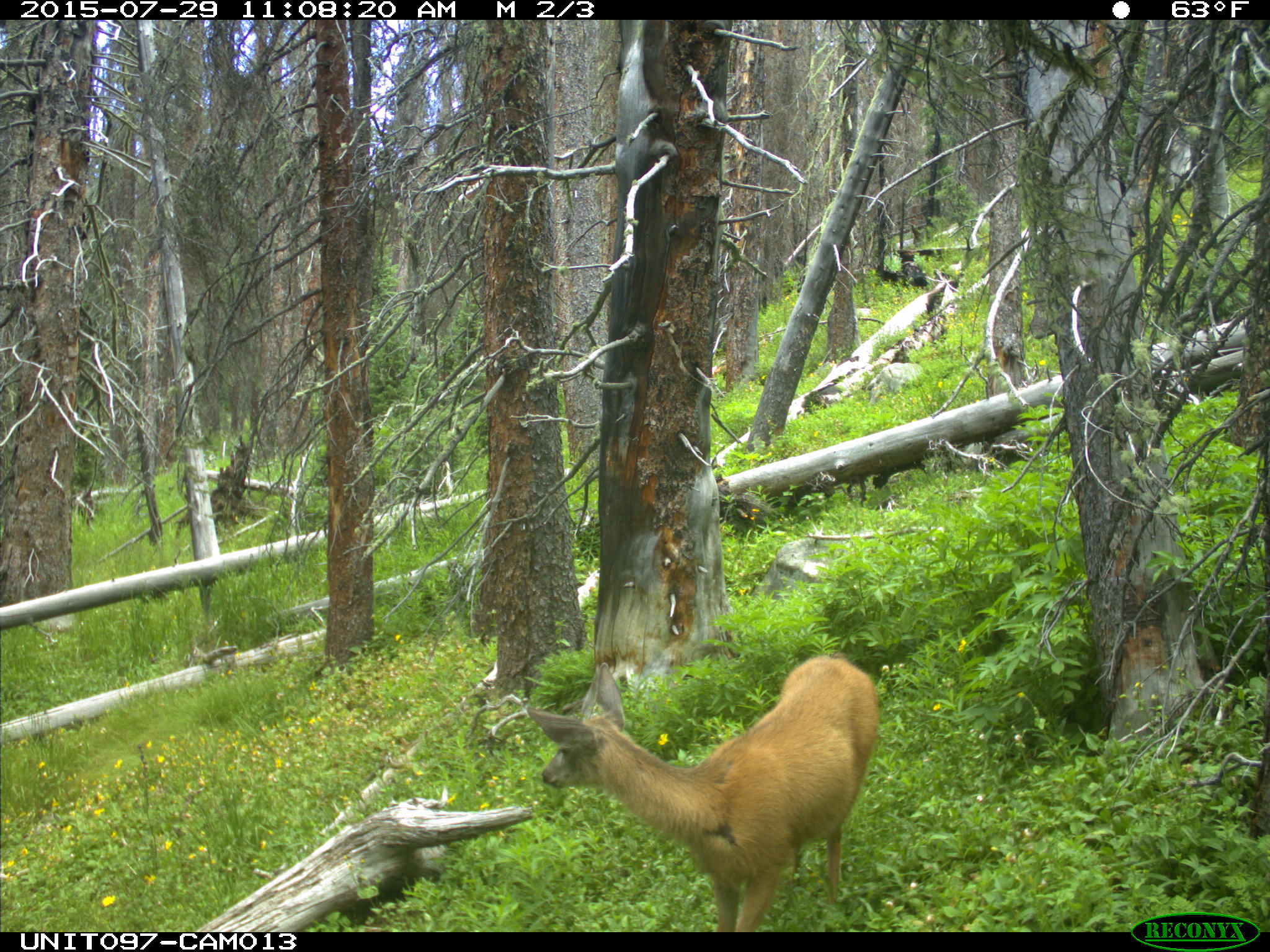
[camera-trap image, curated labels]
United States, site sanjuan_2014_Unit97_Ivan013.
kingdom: Animalia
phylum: Chordata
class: Mammalia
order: Artiodactyla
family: Cervidae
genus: Odocoileus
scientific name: Odocoileus hemionus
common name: mule deer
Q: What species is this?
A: Odocoileus hemionus (mule deer).